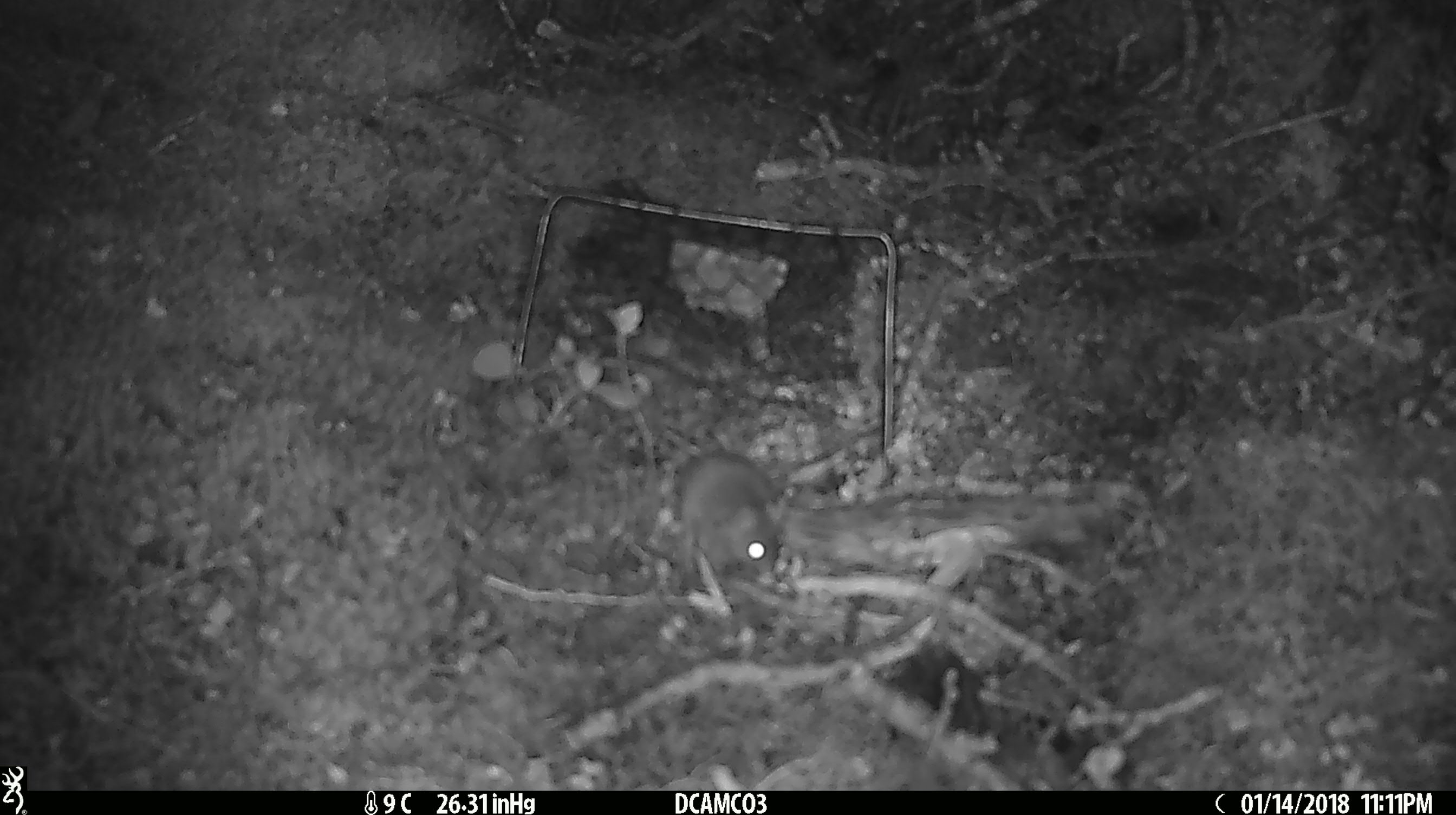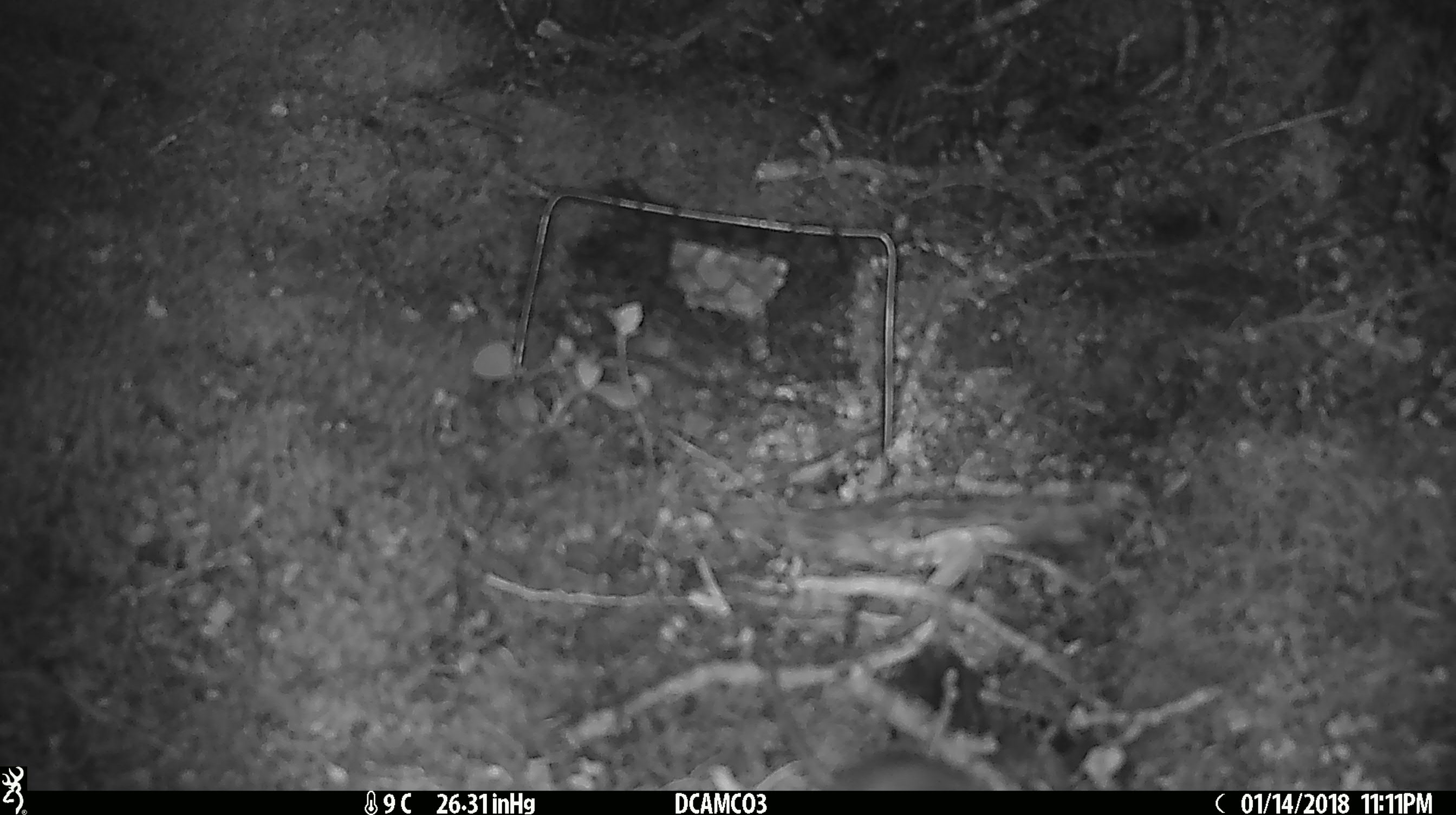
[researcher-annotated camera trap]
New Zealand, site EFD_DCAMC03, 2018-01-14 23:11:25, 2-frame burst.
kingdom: Animalia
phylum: Chordata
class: Mammalia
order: Rodentia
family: Muridae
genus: Mus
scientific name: Mus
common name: mouse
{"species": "mouse (Mus)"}